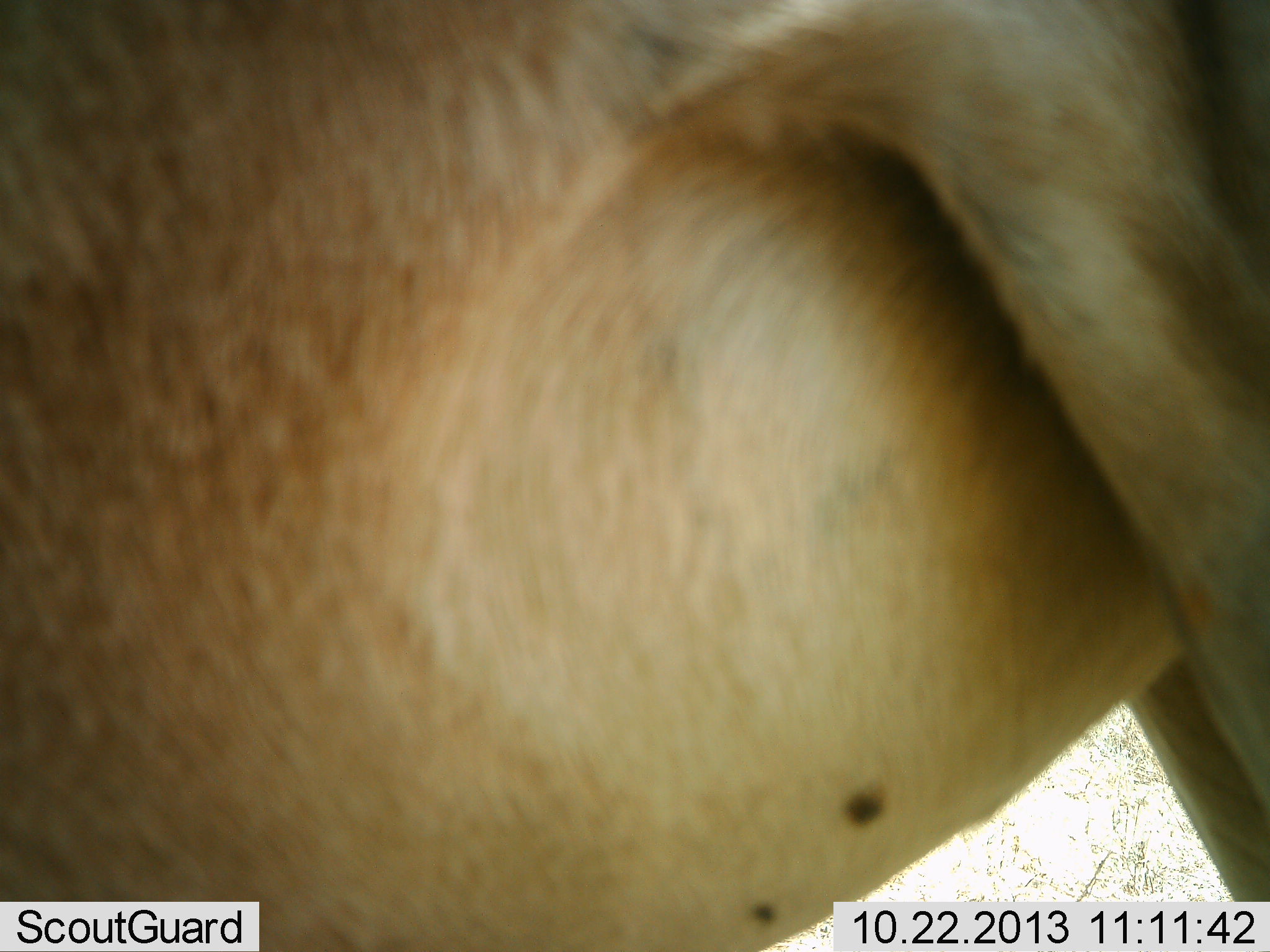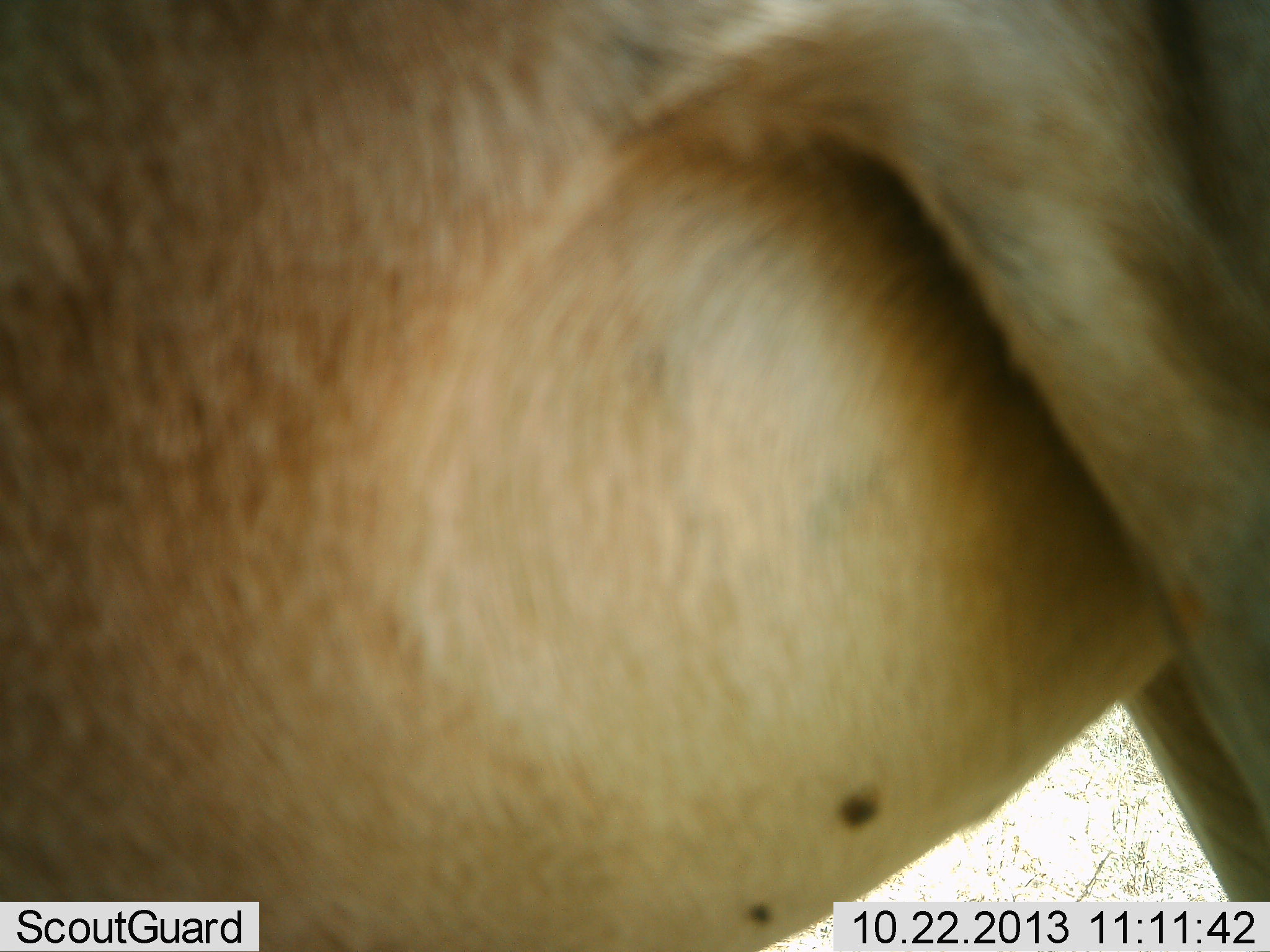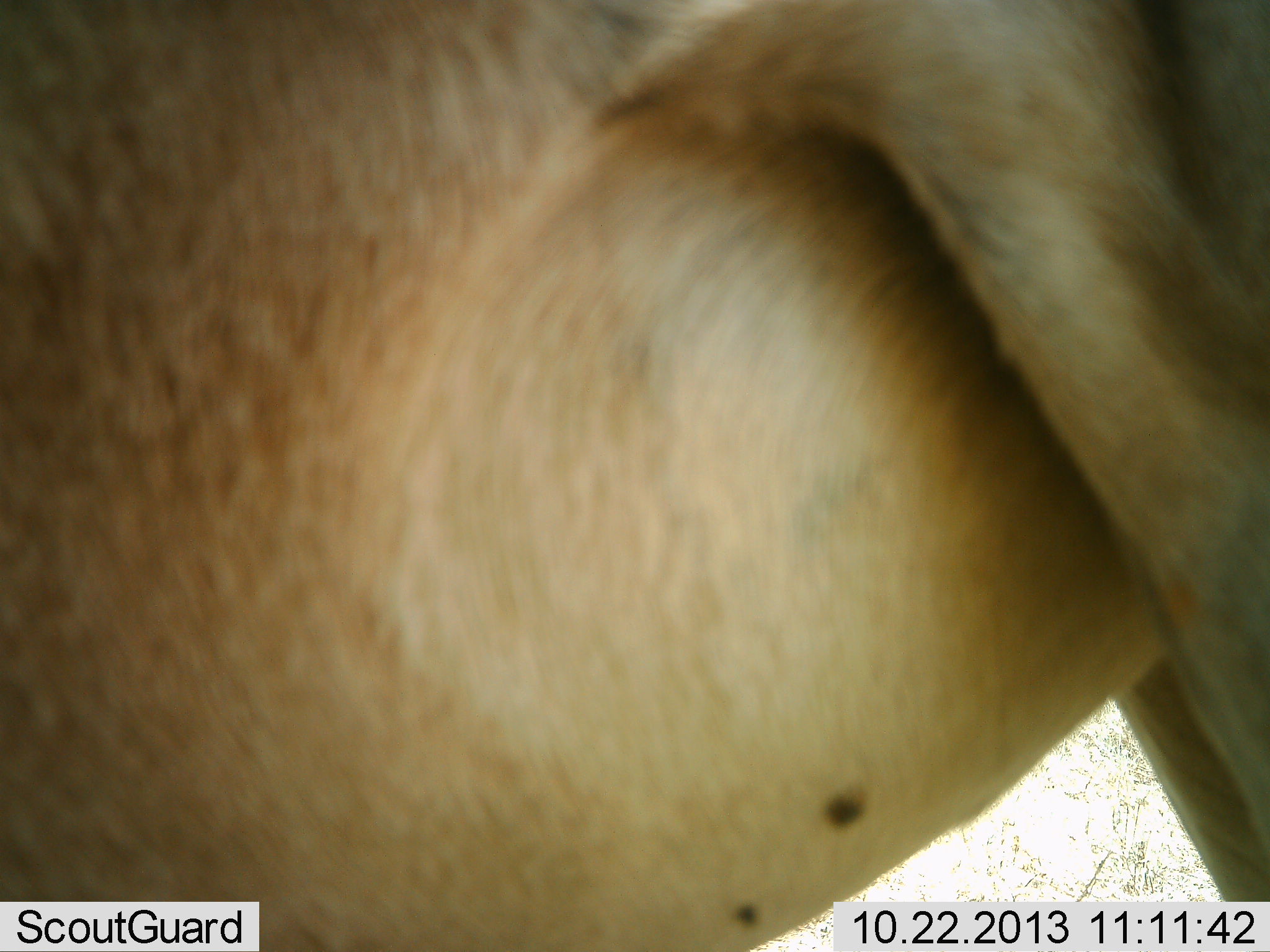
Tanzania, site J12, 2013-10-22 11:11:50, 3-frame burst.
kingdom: Animalia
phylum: Chordata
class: Mammalia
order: Artiodactyla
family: Bovidae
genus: Alcelaphus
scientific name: Alcelaphus buselaphus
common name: hartebeest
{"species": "hartebeest (Alcelaphus buselaphus)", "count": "1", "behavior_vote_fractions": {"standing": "92%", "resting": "0%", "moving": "8%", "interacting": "0%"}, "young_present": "0%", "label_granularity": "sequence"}